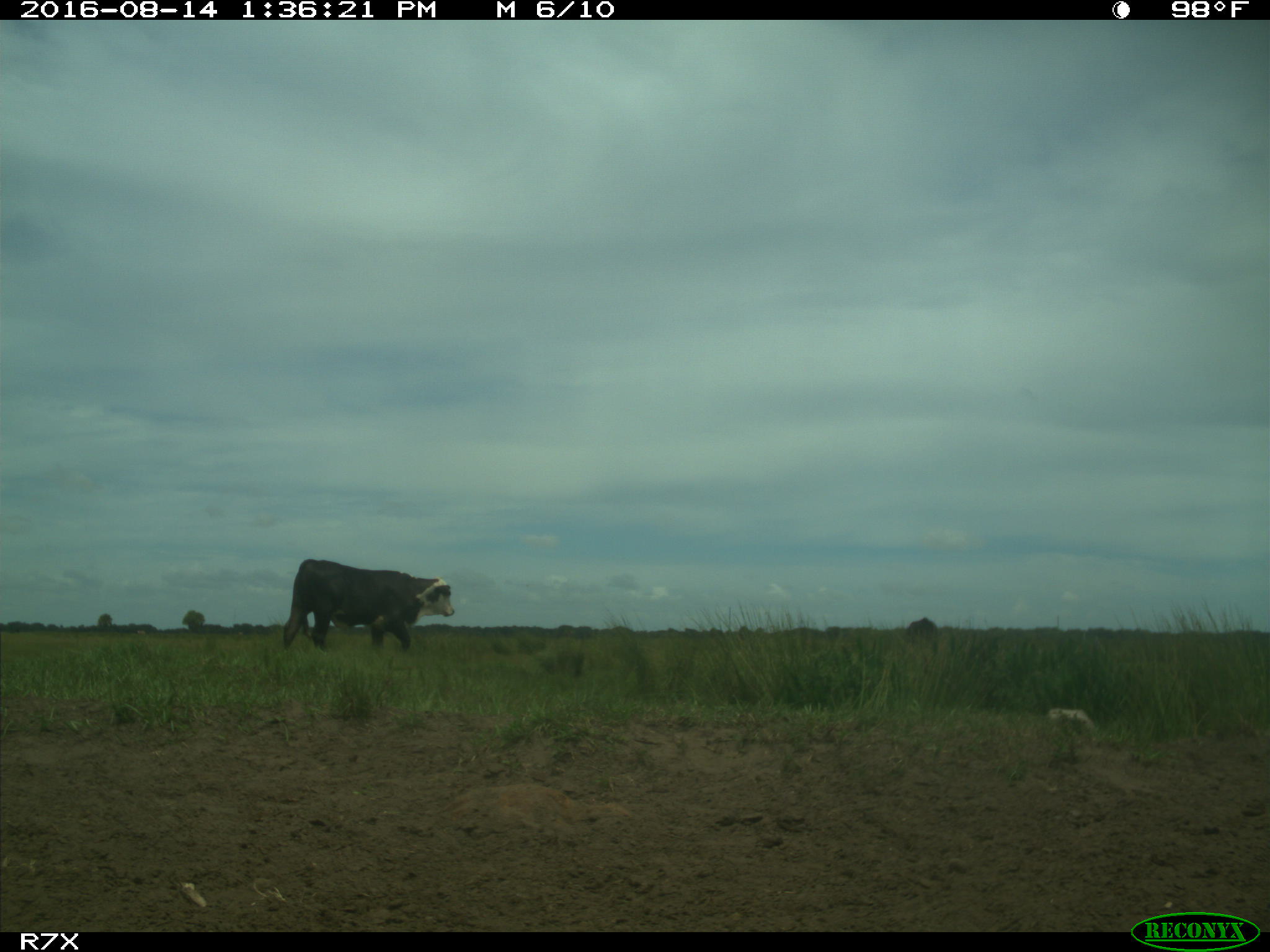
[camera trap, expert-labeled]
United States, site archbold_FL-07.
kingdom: Animalia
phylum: Chordata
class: Mammalia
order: Artiodactyla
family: Bovidae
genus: Bos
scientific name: Bos taurus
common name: domestic cow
Bos taurus (domestic cow).